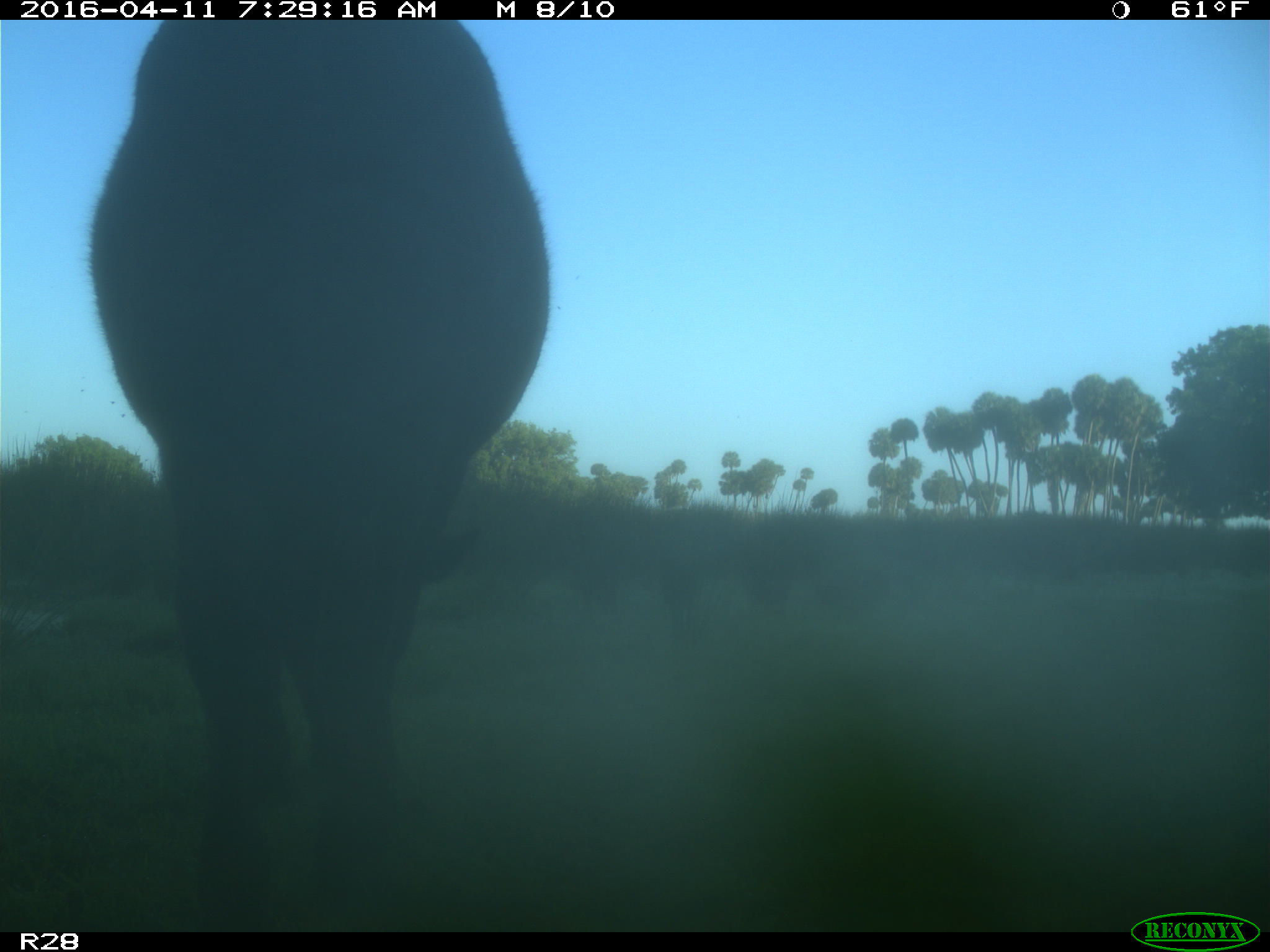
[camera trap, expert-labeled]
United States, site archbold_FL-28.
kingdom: Animalia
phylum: Chordata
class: Mammalia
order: Artiodactyla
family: Bovidae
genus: Bos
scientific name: Bos taurus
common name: domestic cow